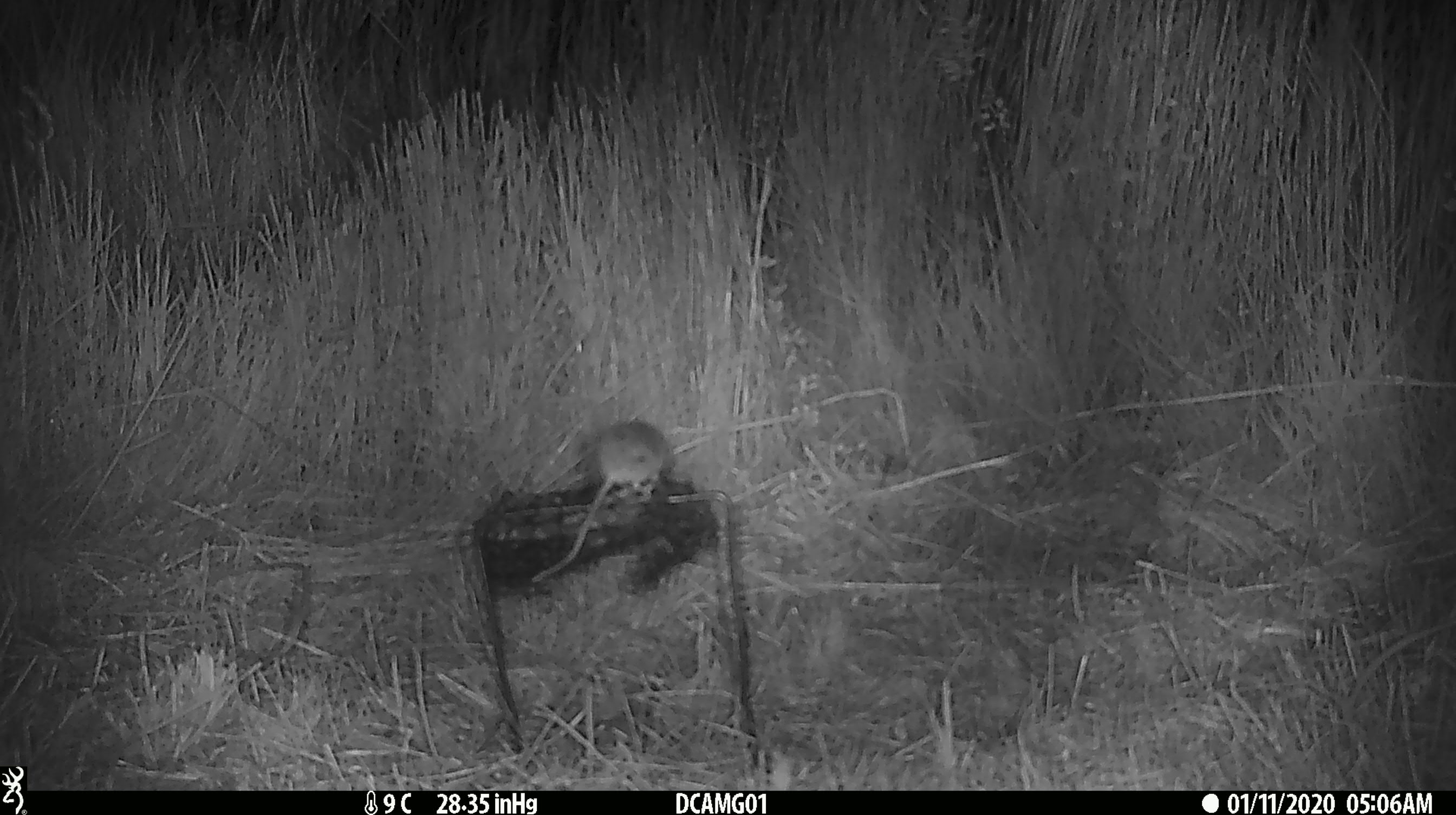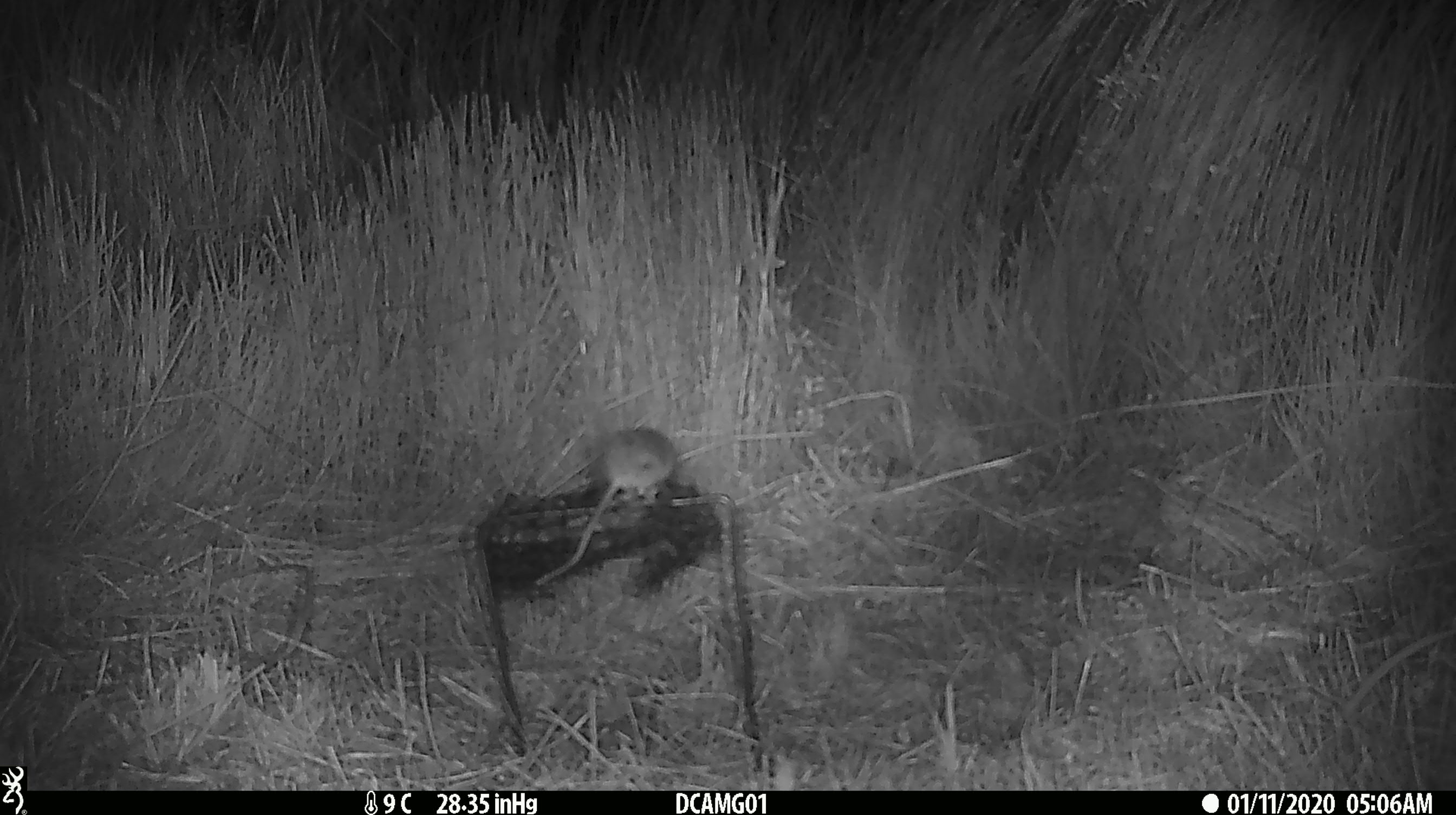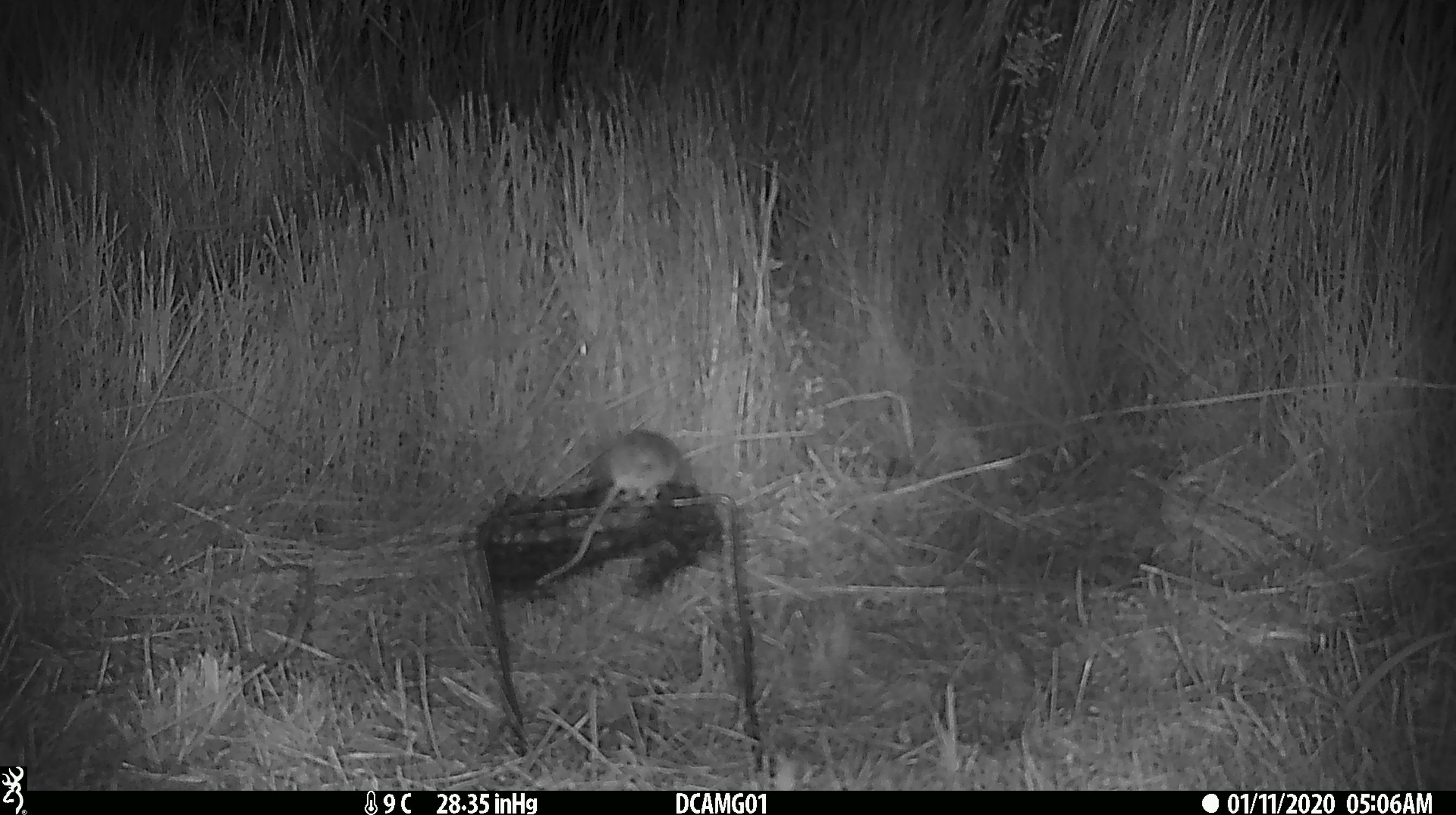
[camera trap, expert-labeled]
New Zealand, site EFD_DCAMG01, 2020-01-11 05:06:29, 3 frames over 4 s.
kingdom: Animalia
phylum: Chordata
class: Mammalia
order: Rodentia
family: Muridae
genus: Mus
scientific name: Mus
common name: mouse